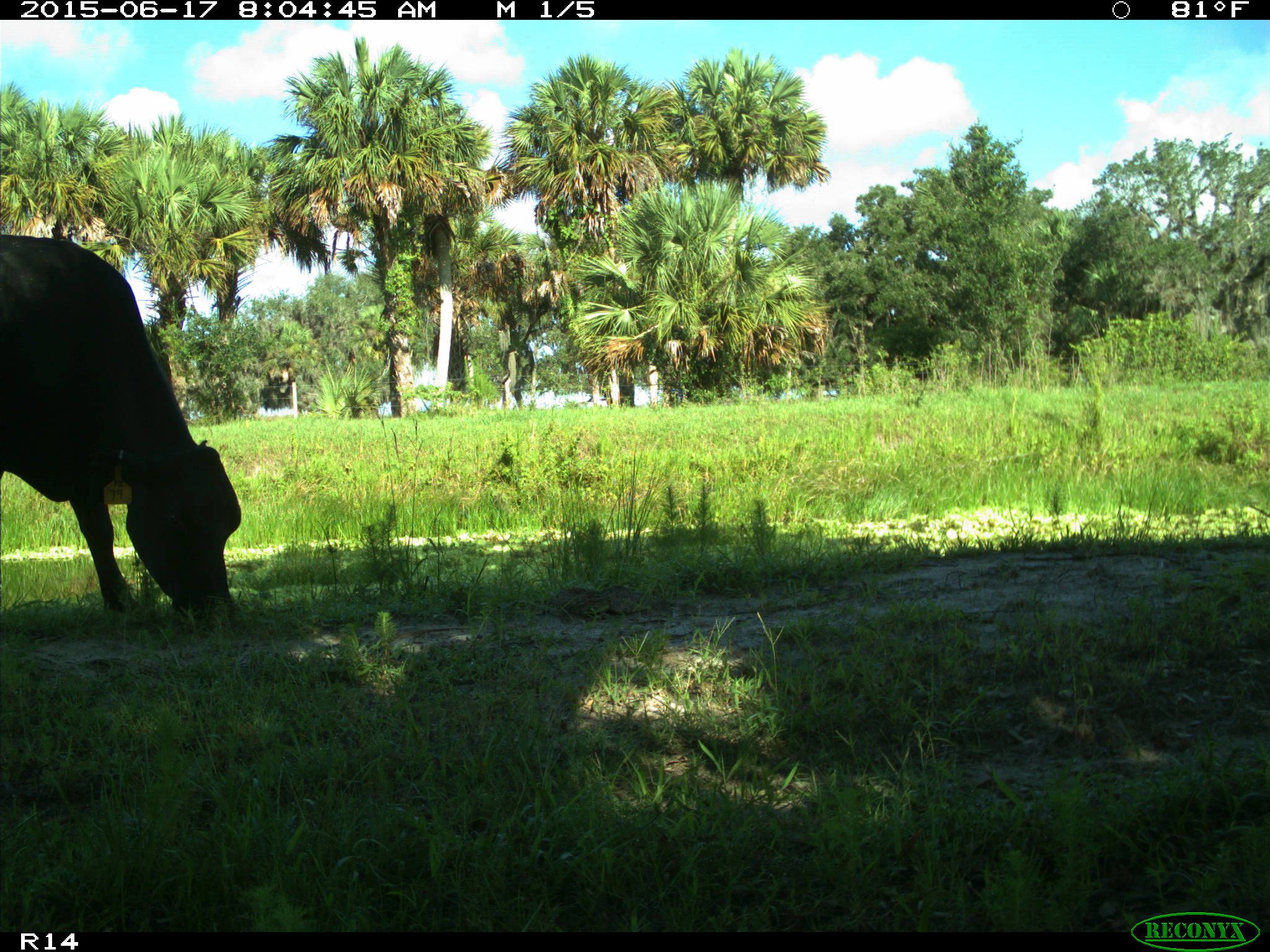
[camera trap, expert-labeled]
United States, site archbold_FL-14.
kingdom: Animalia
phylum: Chordata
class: Mammalia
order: Artiodactyla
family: Bovidae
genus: Bos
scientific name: Bos taurus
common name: domestic cow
Bos taurus (domestic cow).